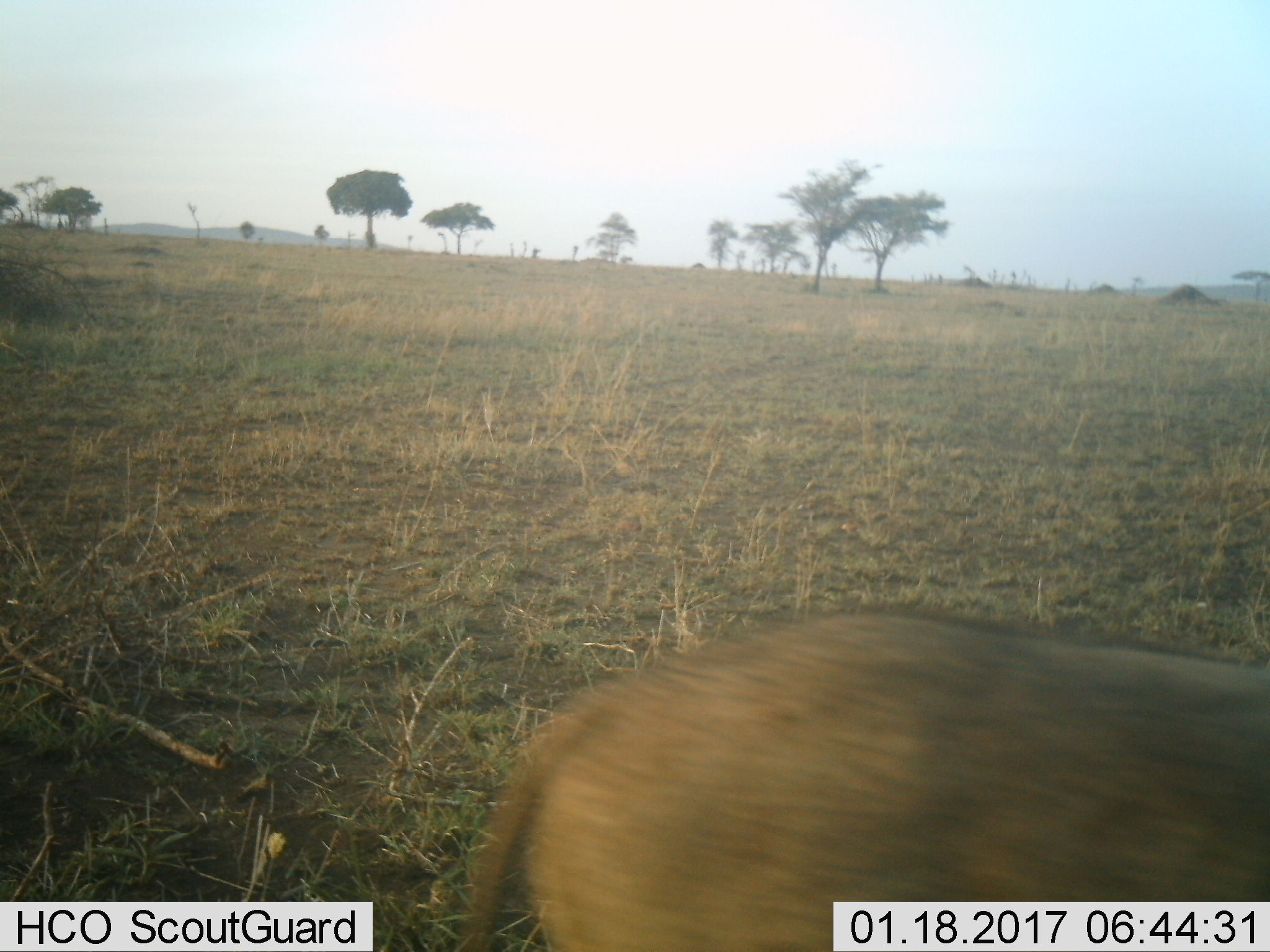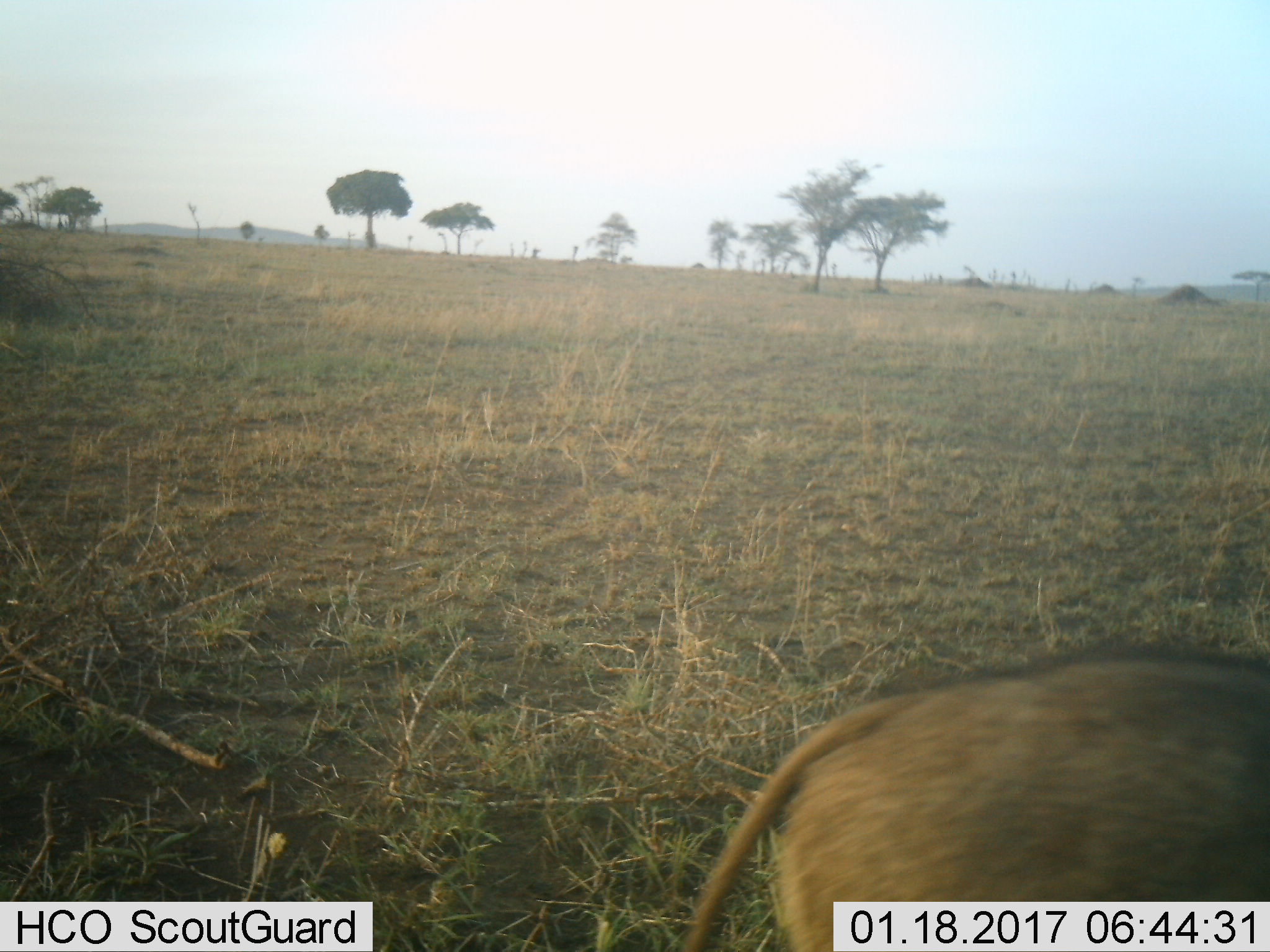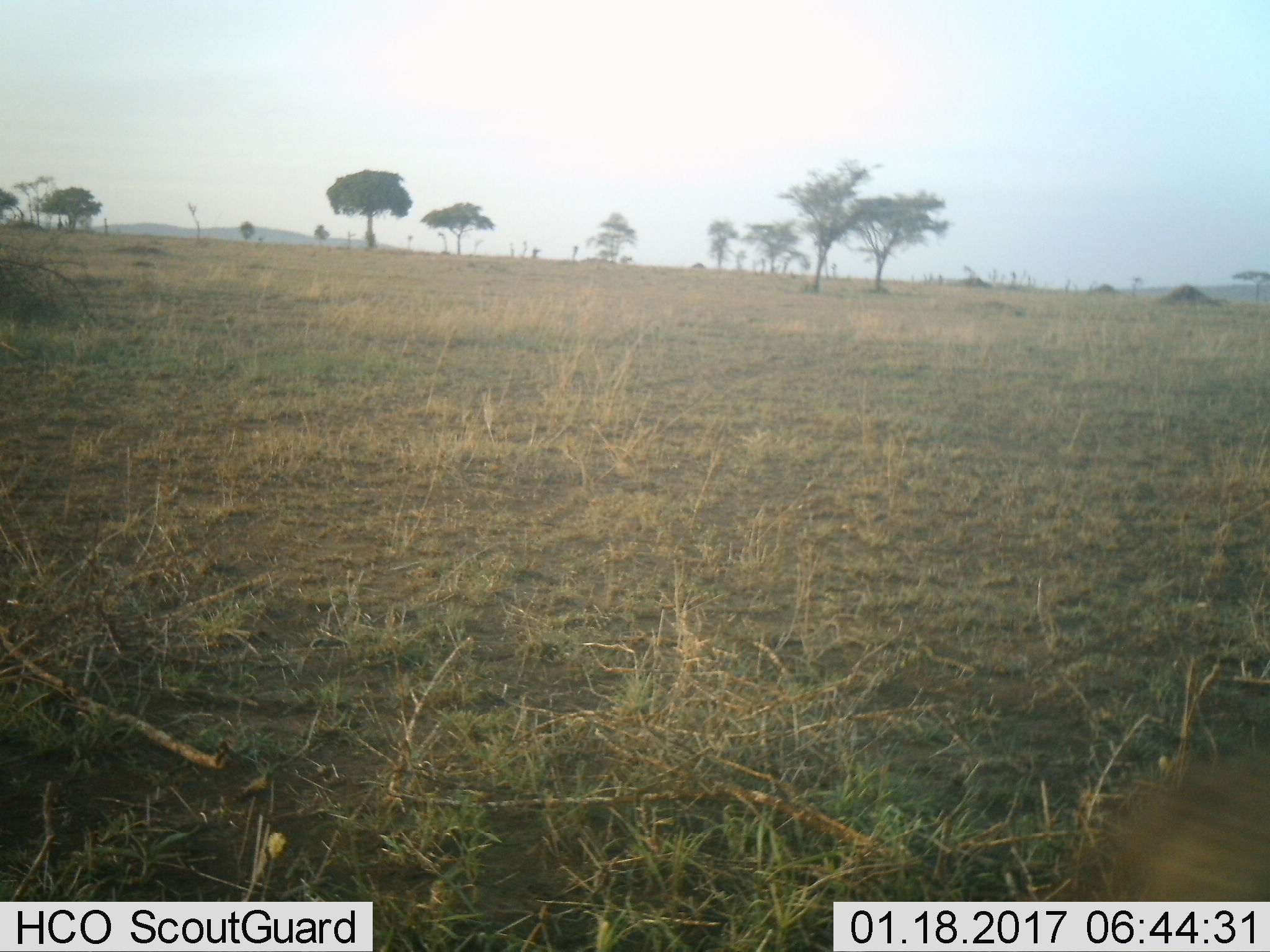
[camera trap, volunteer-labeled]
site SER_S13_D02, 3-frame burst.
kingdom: Animalia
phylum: Chordata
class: Mammalia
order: Artiodactyla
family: Suidae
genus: Phacochoerus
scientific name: Phacochoerus africanus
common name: warthog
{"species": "warthog (Phacochoerus africanus)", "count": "1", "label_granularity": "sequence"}